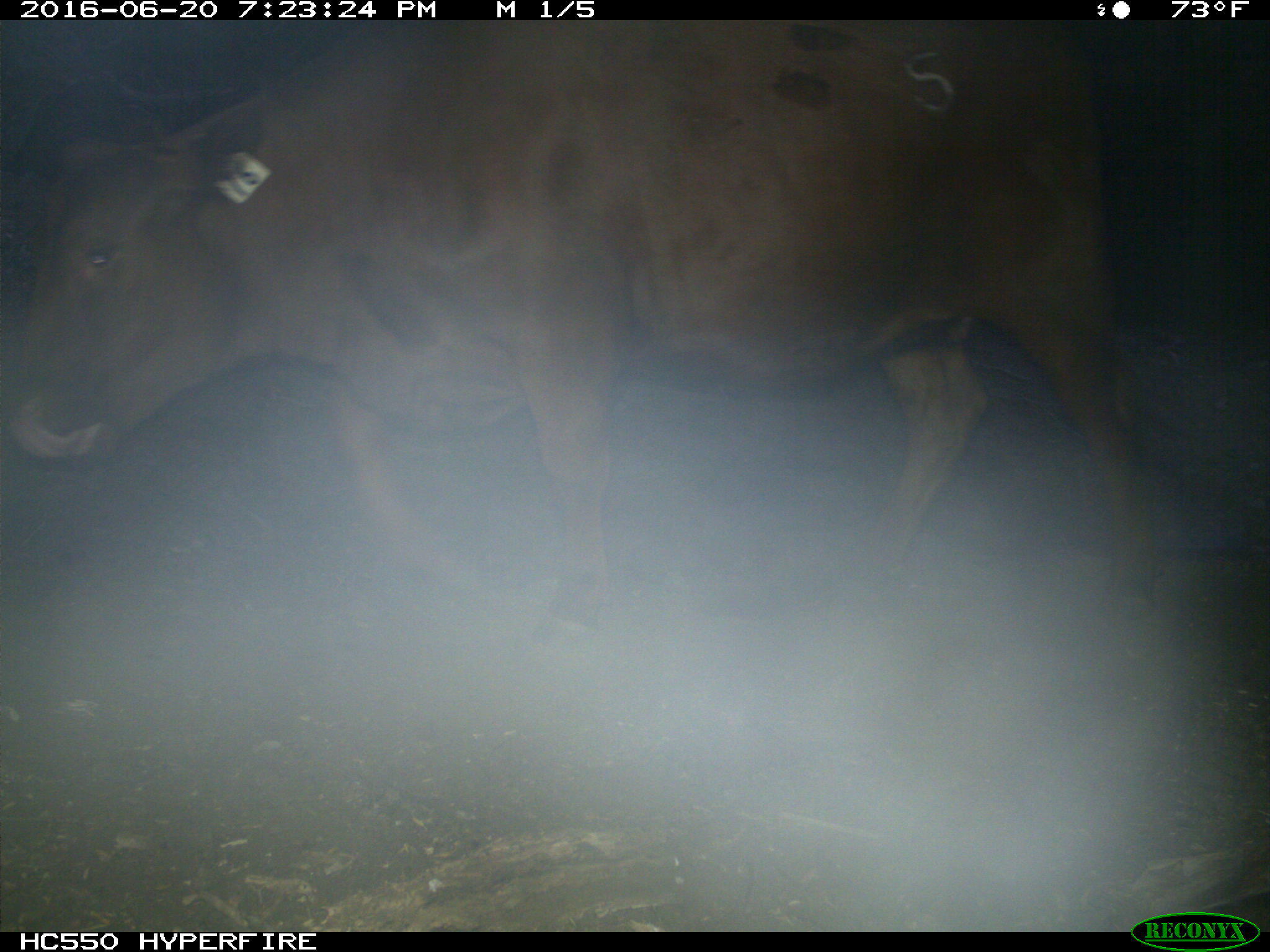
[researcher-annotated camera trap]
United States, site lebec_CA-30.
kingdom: Animalia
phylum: Chordata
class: Mammalia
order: Artiodactyla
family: Bovidae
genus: Bos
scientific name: Bos taurus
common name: domestic cow